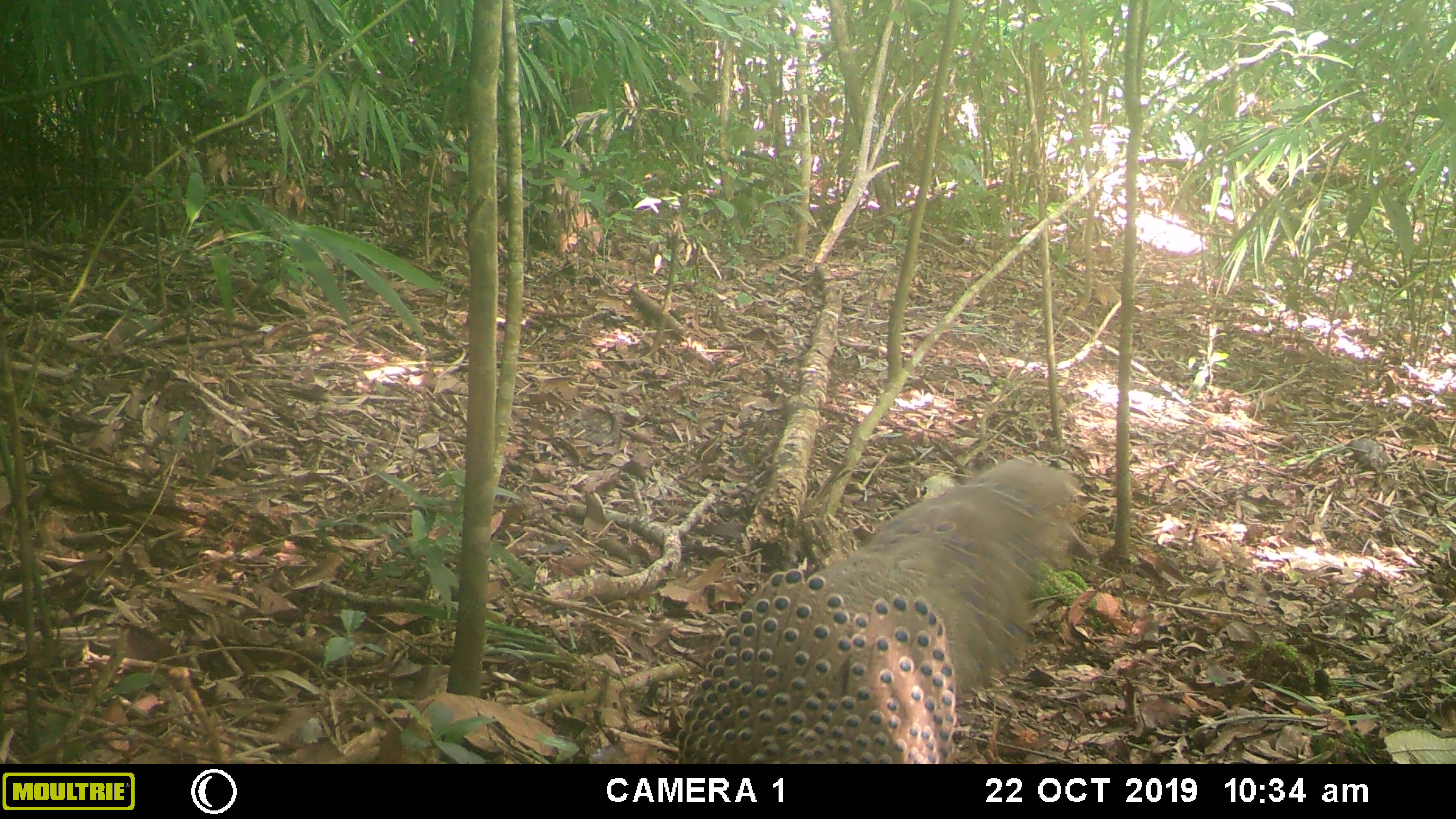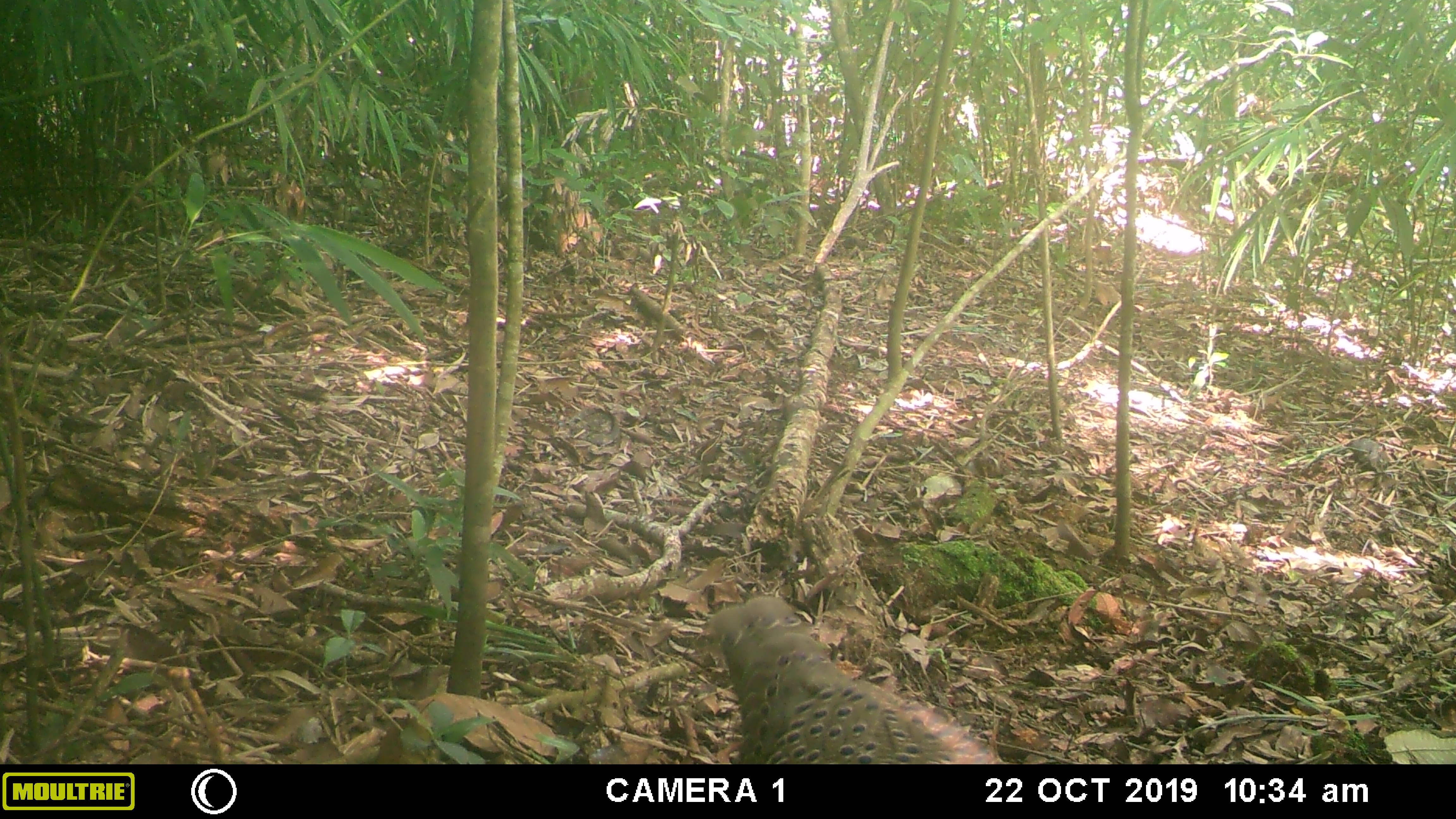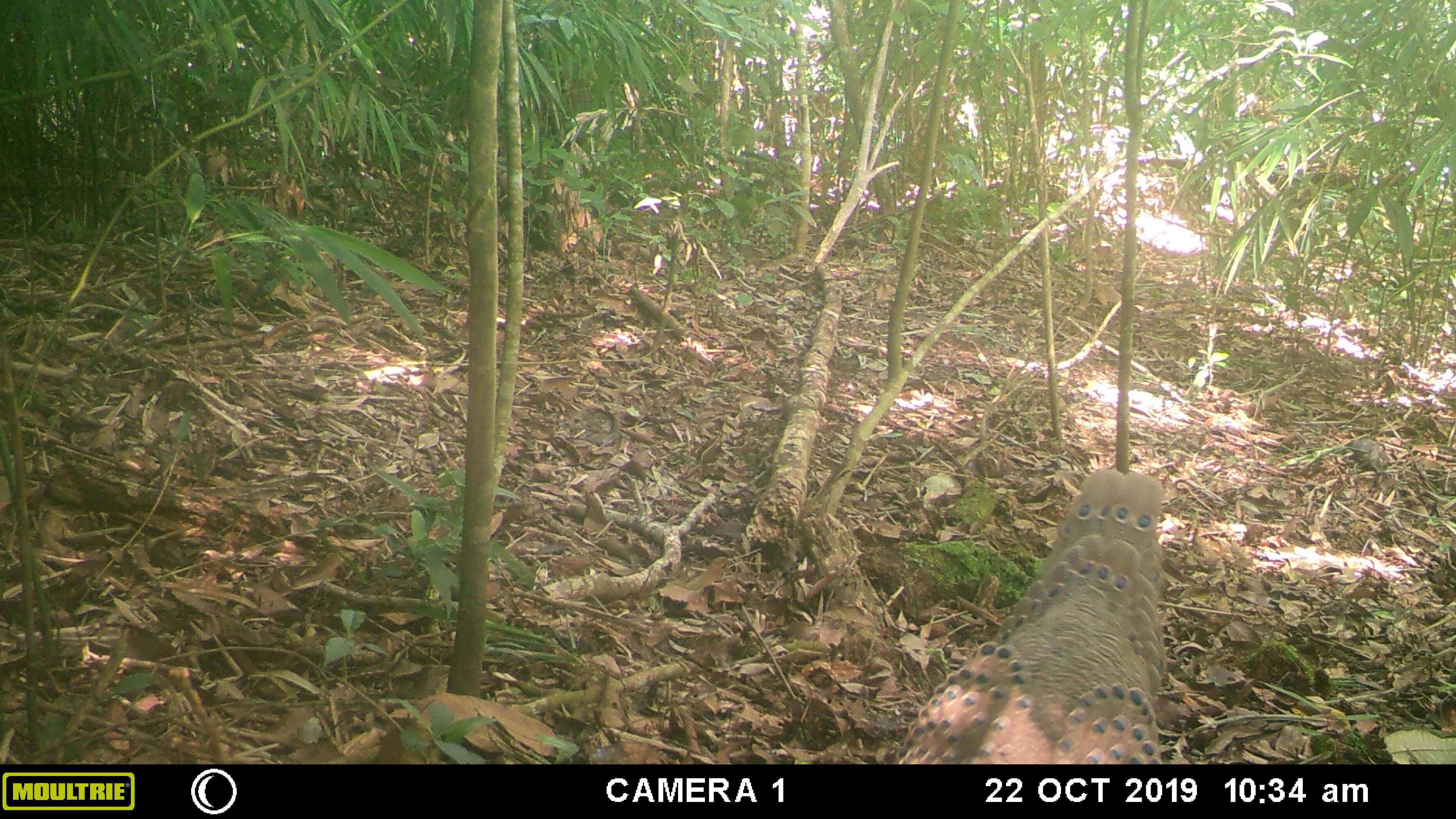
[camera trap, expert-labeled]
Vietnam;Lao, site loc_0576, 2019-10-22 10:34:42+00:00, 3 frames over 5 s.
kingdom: Animalia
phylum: Chordata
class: Aves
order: Galliformes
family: Phasianidae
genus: Polyplectron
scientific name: Polyplectron bicalcaratum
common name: gray peacock-pheasant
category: grey peacock pheasant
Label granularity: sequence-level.